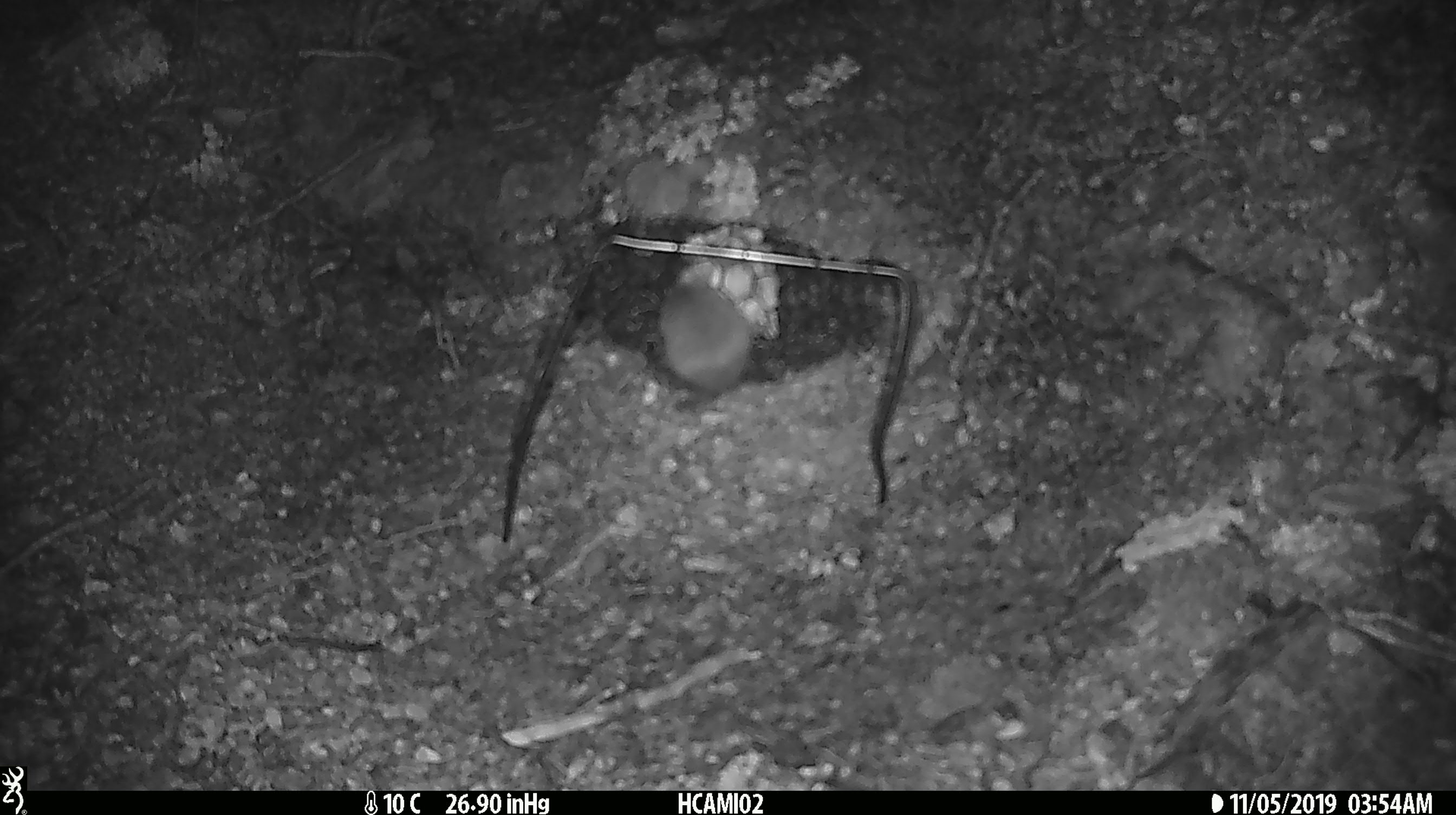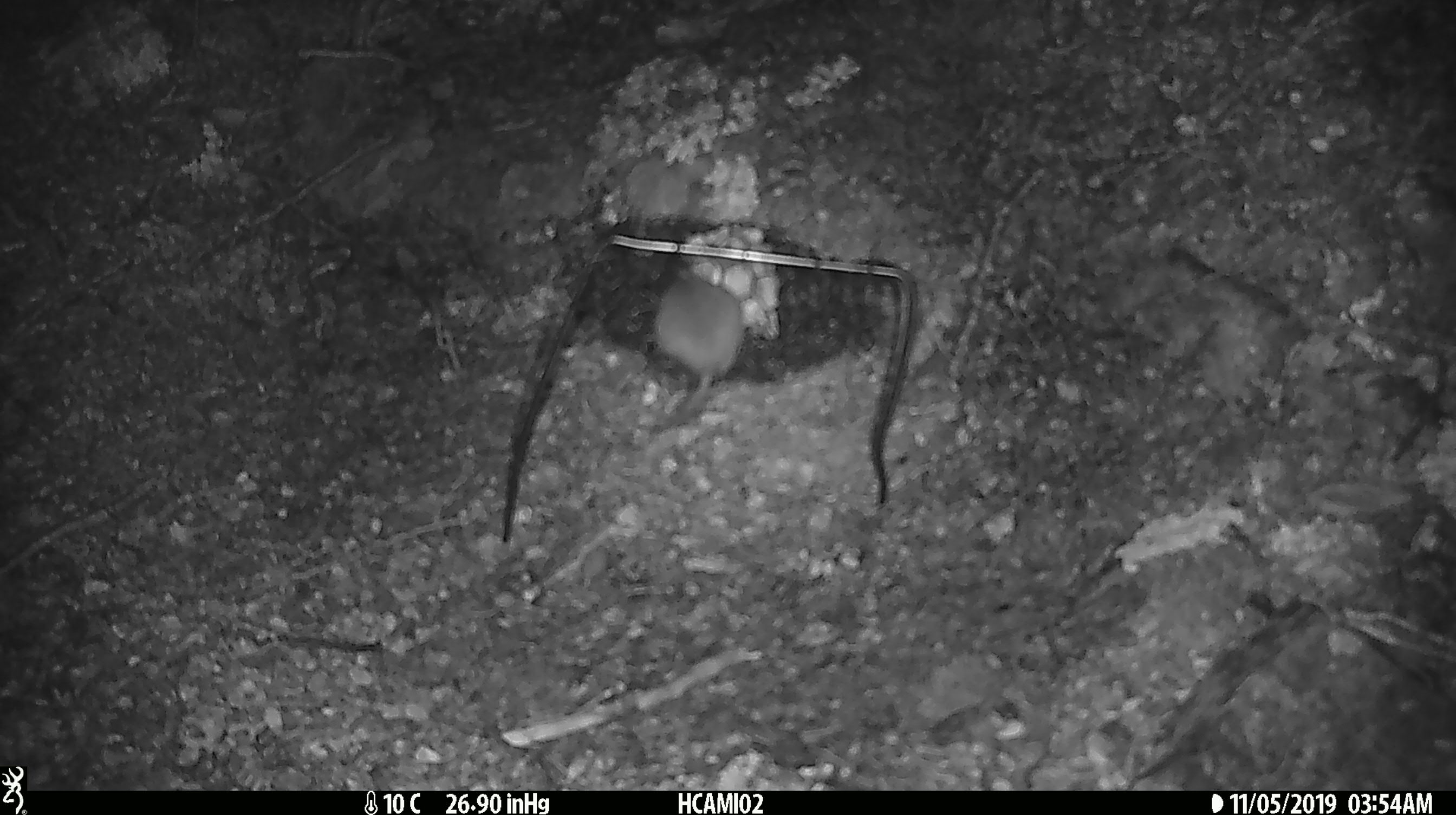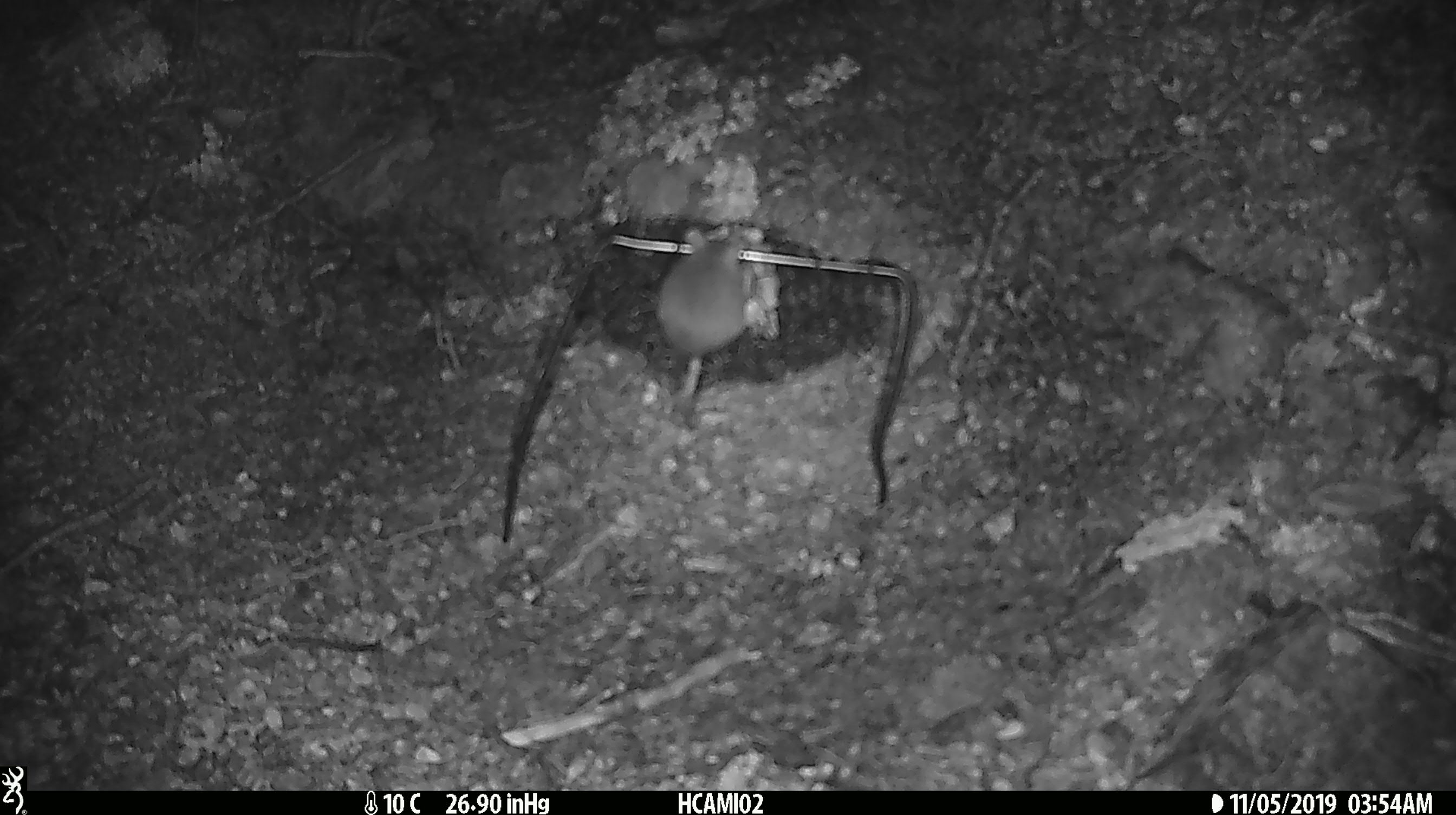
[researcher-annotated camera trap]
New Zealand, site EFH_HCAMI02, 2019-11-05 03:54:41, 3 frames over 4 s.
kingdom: Animalia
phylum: Chordata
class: Mammalia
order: Rodentia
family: Muridae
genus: Mus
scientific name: Mus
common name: mouse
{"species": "mouse (Mus)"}